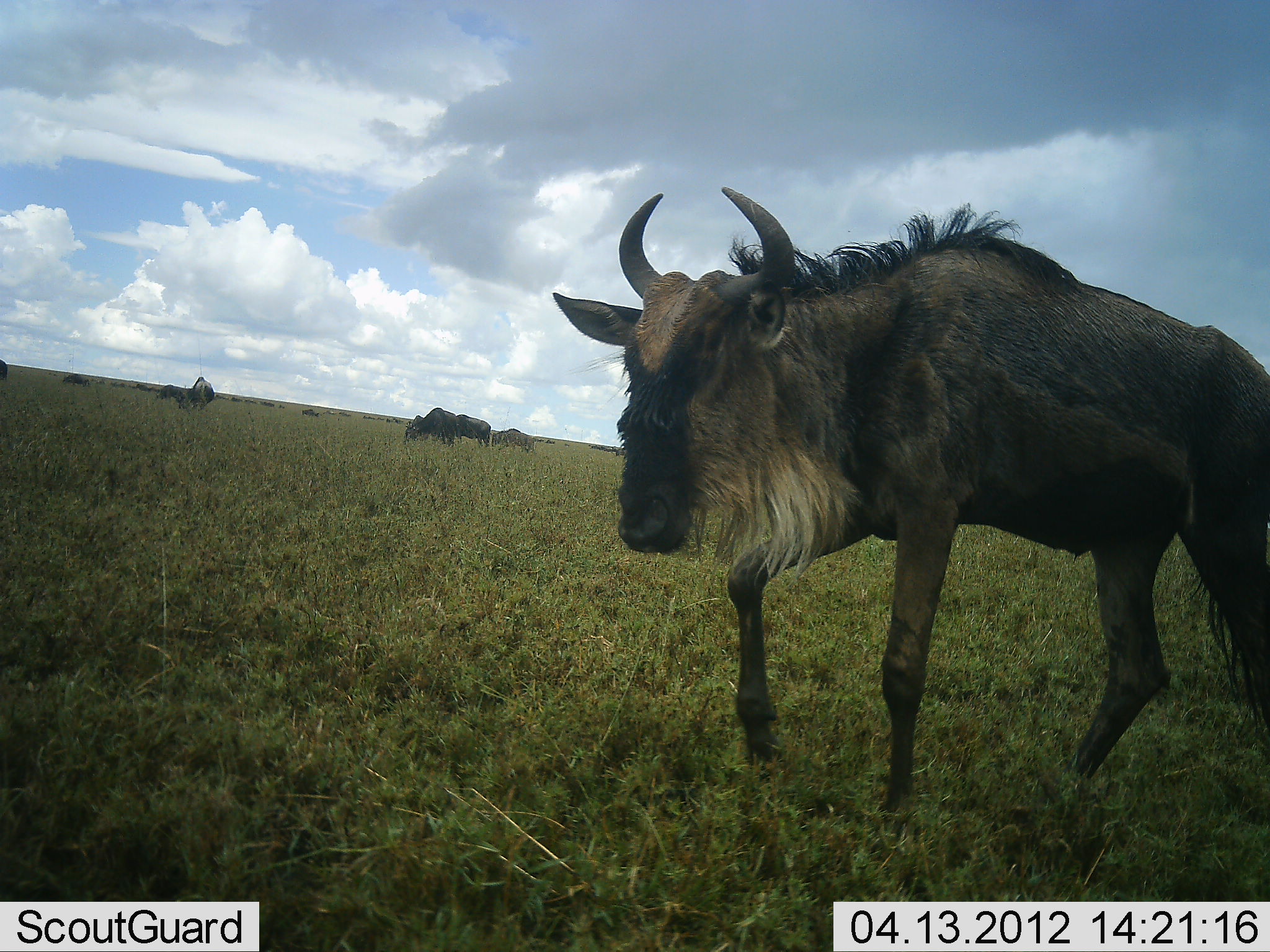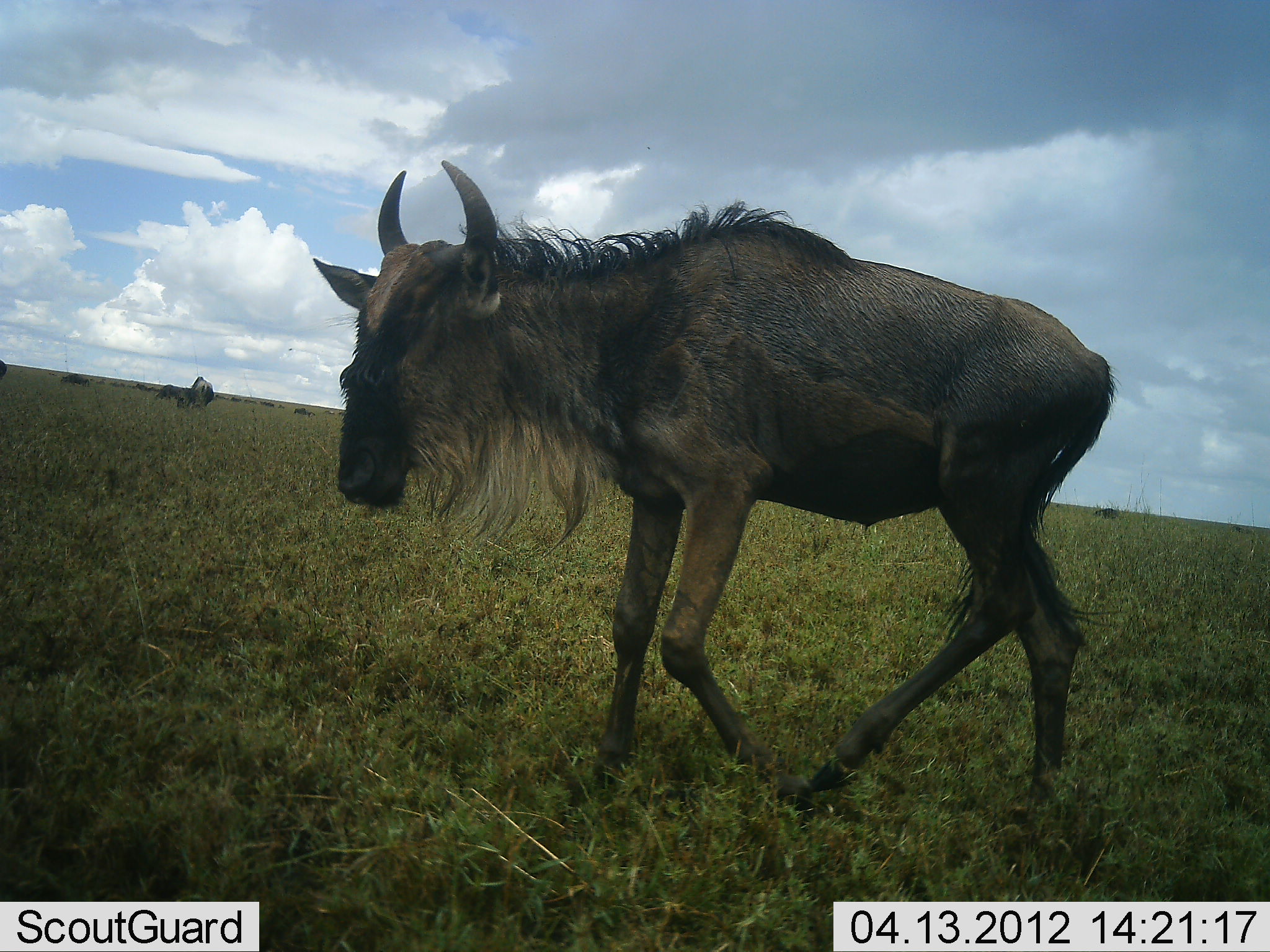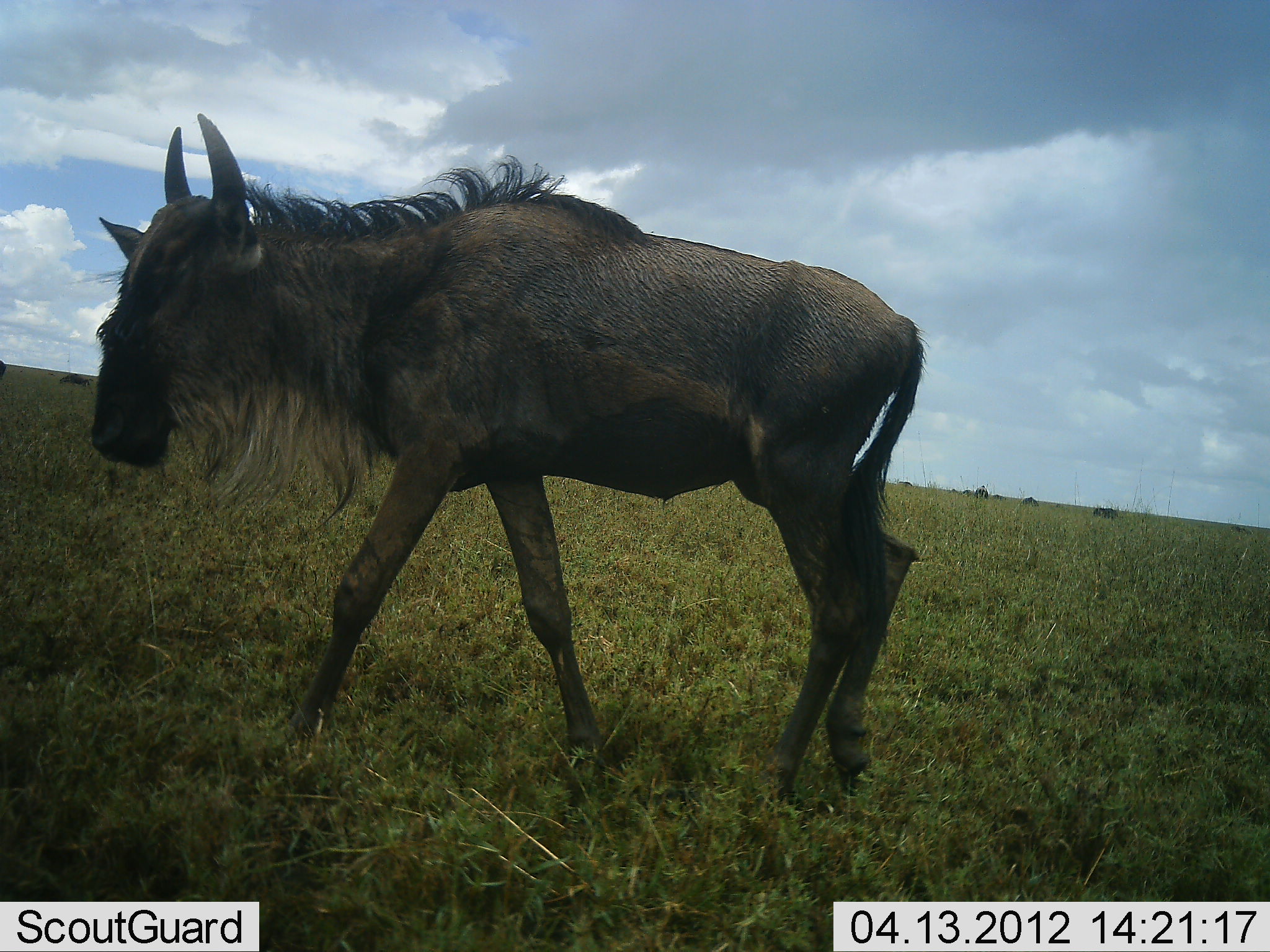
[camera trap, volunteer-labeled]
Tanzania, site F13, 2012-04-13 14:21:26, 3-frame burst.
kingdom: Animalia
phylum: Chordata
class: Mammalia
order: Artiodactyla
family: Bovidae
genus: Connochaetes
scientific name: Connochaetes taurinus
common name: blue wildebeest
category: wildebeest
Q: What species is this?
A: Wildebeest (blue wildebeest) (Connochaetes taurinus).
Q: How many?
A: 3.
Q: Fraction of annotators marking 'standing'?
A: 22%.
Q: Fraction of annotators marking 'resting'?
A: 4%.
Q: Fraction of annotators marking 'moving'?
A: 100%.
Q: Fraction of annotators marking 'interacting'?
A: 4%.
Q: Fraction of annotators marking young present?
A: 9%.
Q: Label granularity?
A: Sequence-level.